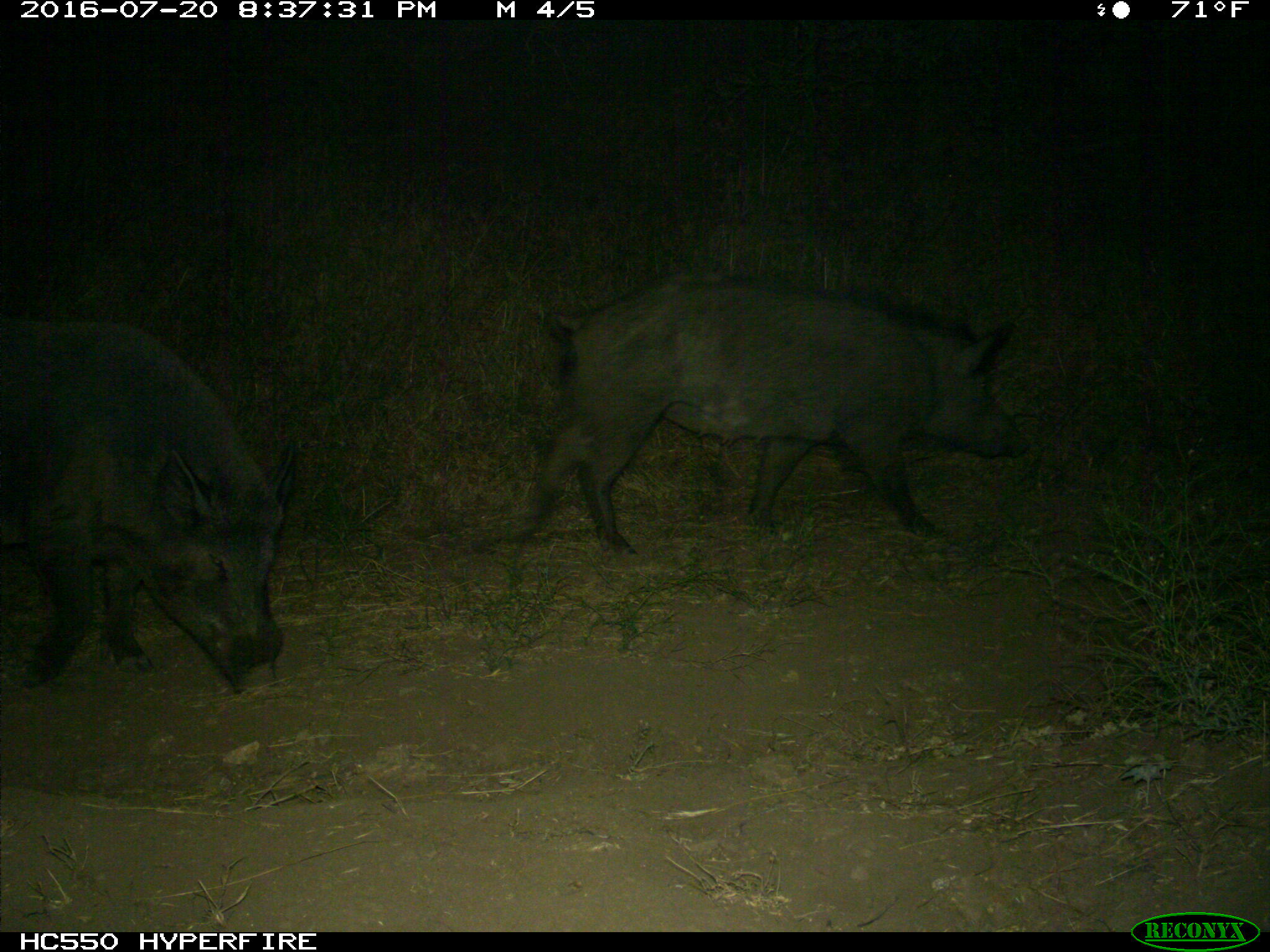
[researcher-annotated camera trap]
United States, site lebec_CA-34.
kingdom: Animalia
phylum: Chordata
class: Mammalia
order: Artiodactyla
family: Suidae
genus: Sus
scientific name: Sus scrofa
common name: wild boar